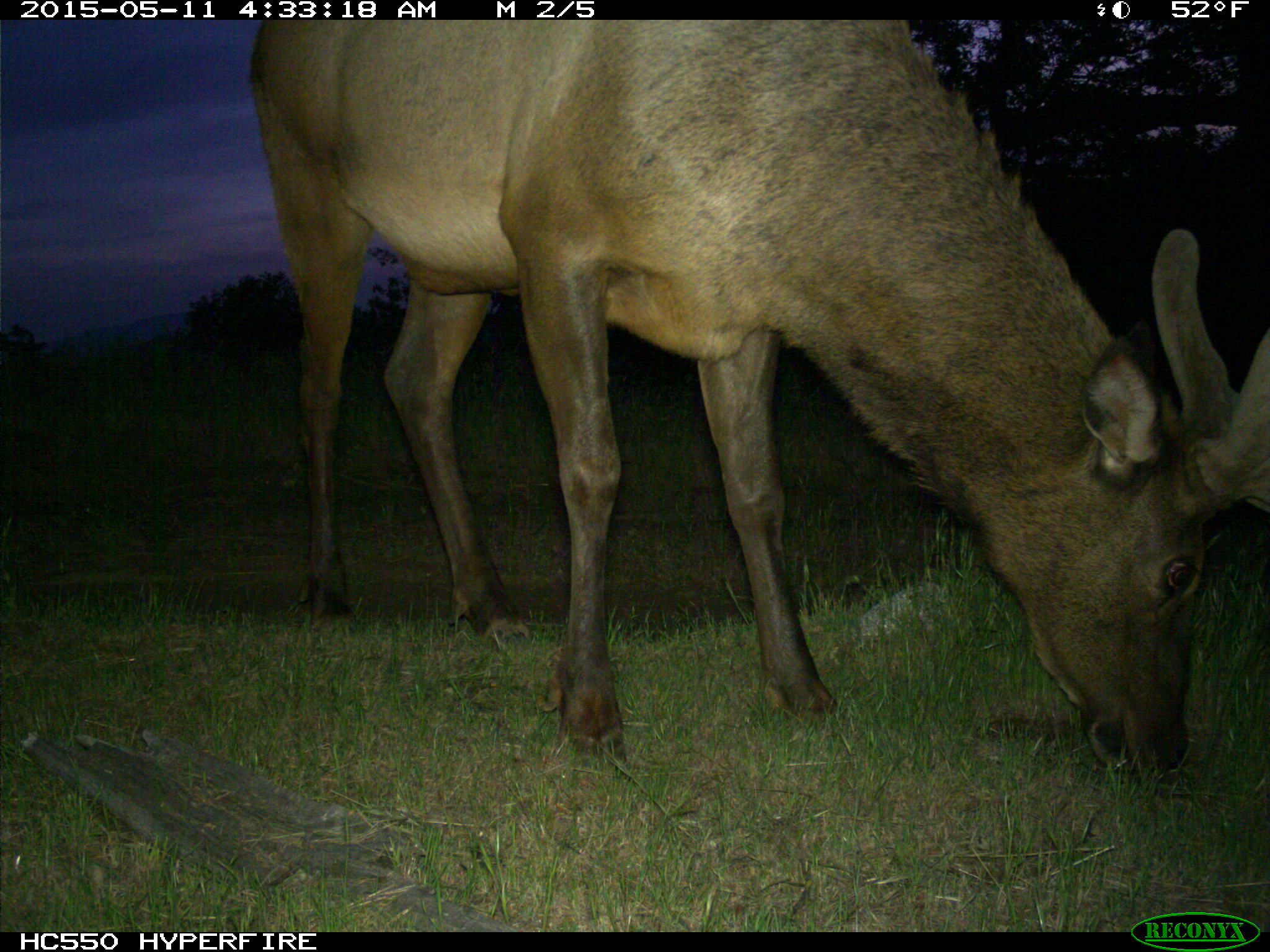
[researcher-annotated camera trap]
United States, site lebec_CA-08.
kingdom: Animalia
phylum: Chordata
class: Mammalia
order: Artiodactyla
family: Cervidae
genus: Cervus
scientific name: Cervus canadensis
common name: elk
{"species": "Cervus canadensis (elk)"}